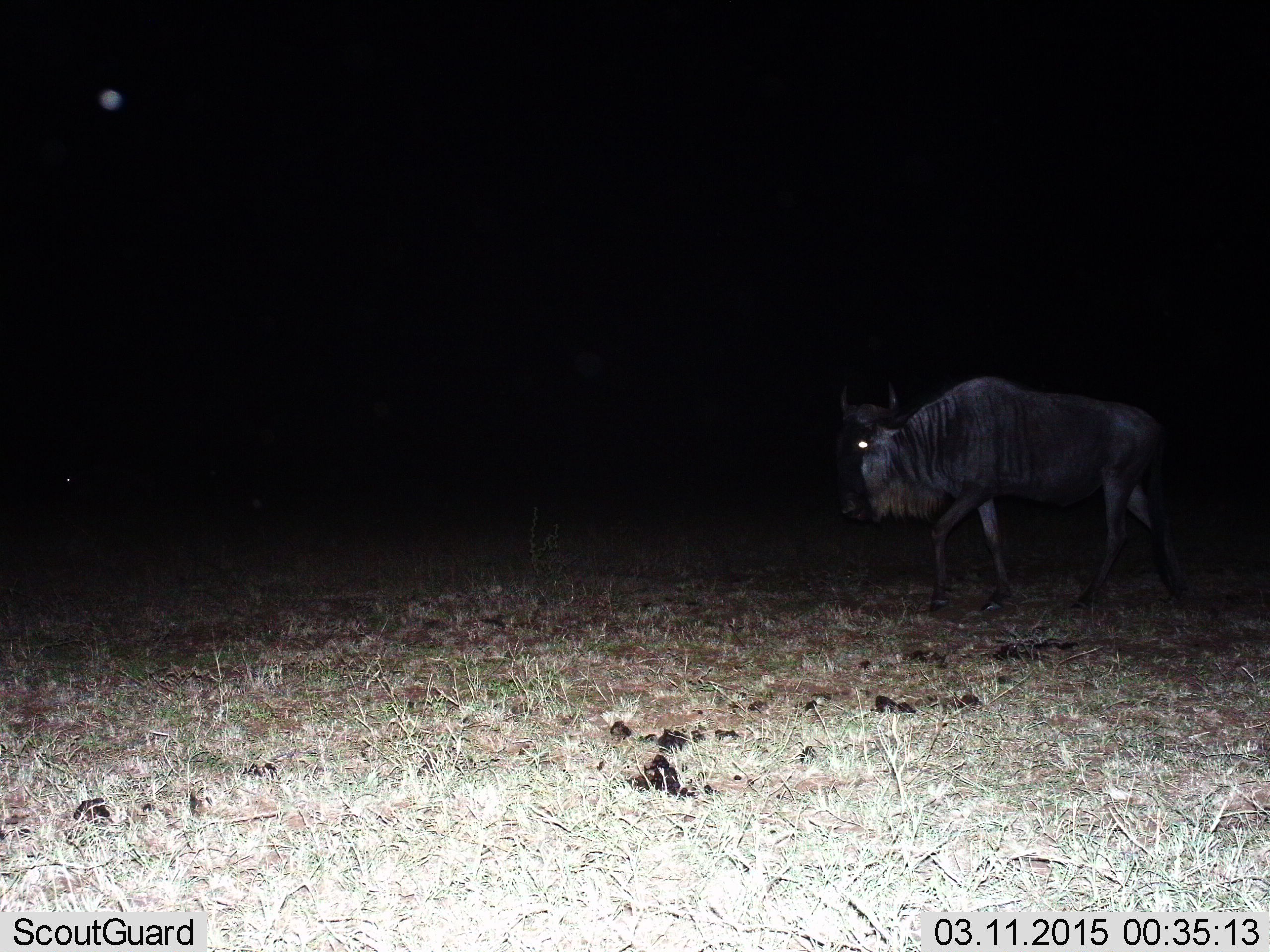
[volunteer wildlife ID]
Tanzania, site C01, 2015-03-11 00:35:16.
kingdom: Animalia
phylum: Chordata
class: Mammalia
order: Artiodactyla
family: Bovidae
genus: Connochaetes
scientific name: Connochaetes taurinus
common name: blue wildebeest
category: wildebeest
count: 1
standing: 10%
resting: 0%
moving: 90%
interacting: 0%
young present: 0%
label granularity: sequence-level